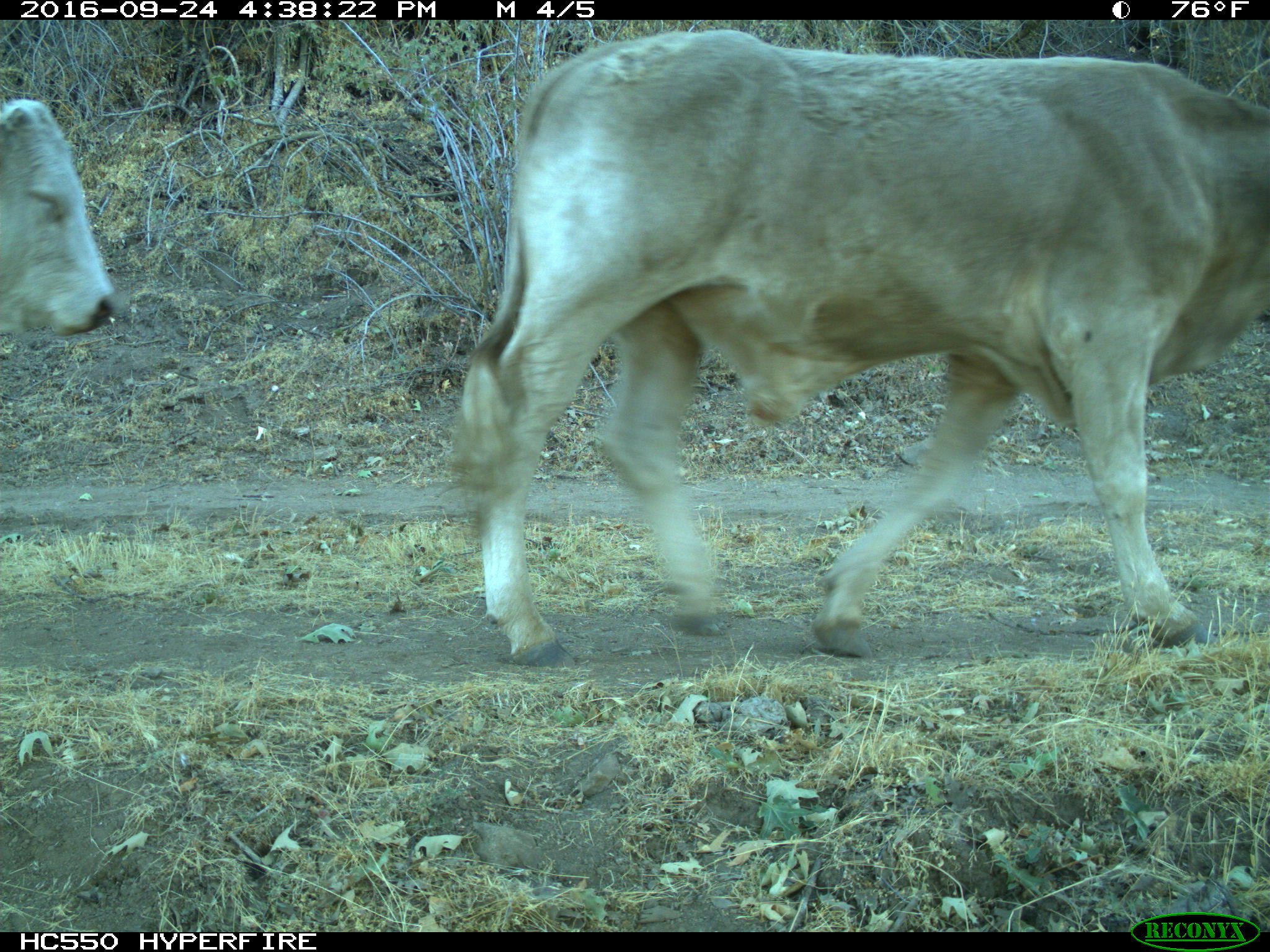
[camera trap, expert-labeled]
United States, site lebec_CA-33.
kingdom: Animalia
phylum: Chordata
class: Mammalia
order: Artiodactyla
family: Bovidae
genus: Bos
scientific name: Bos taurus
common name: domestic cow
Bos taurus (domestic cow).